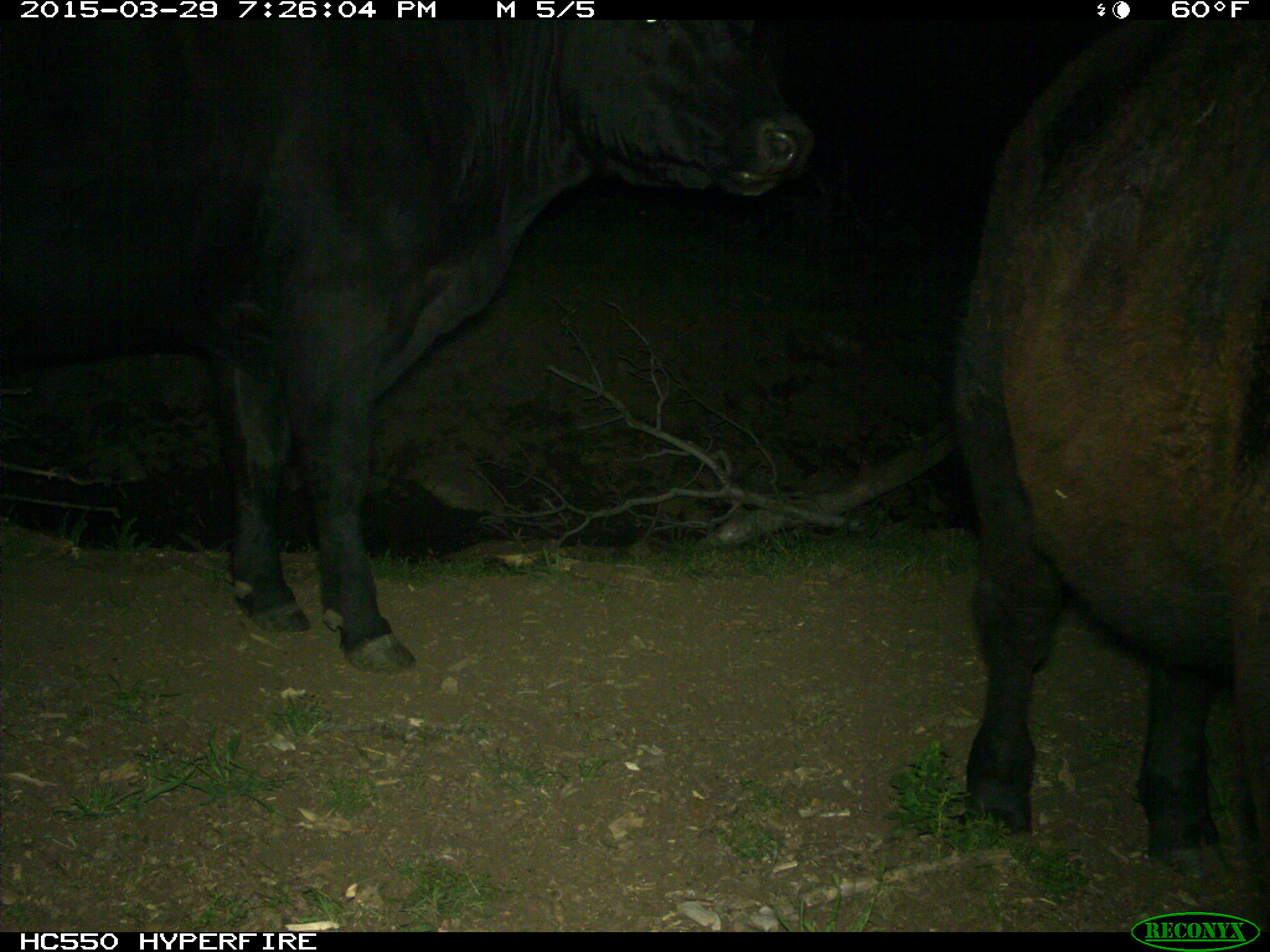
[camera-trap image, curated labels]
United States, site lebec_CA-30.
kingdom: Animalia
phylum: Chordata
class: Mammalia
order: Artiodactyla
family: Bovidae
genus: Bos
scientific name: Bos taurus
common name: domestic cow